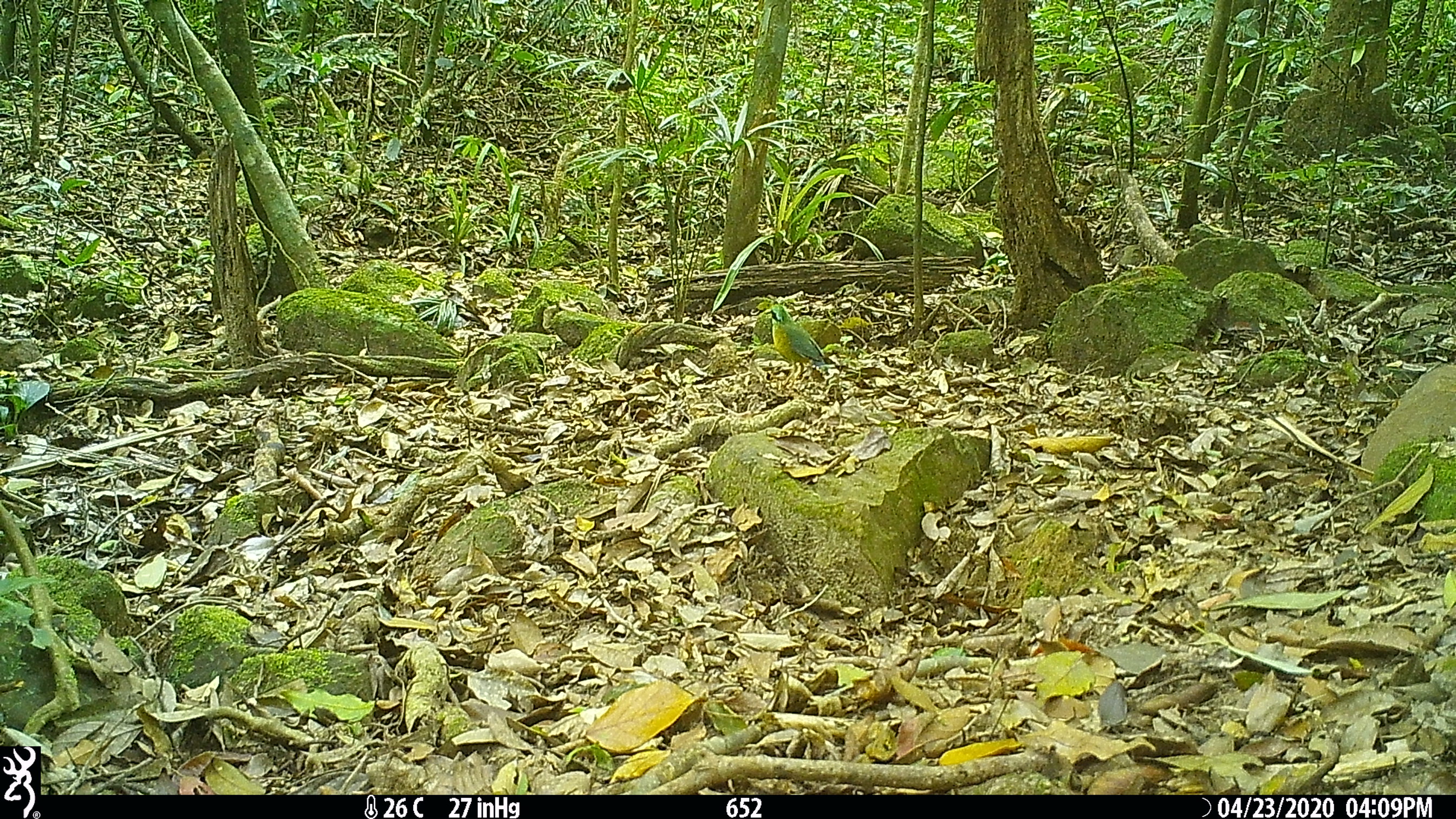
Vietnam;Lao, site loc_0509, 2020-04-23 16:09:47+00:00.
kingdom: Animalia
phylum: Chordata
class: Aves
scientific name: Aves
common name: bird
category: unidentified bird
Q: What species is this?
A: Unidentified bird (bird) (Aves).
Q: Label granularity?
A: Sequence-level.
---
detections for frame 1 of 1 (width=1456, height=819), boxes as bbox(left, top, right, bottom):
unidentified bird: bbox(764, 304, 826, 388)